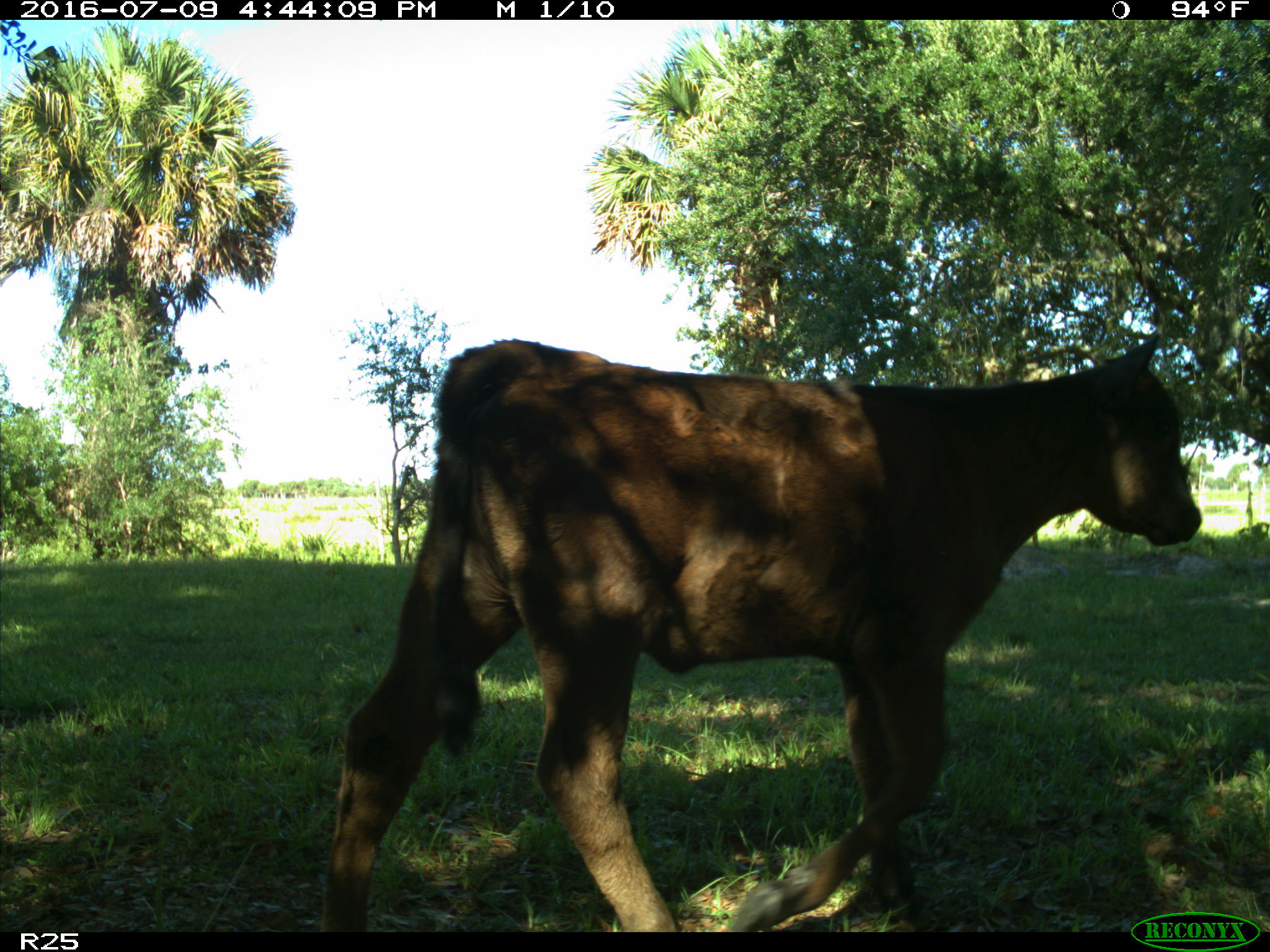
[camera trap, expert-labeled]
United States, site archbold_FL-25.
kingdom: Animalia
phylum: Chordata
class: Mammalia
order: Artiodactyla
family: Bovidae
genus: Bos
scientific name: Bos taurus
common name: domestic cow